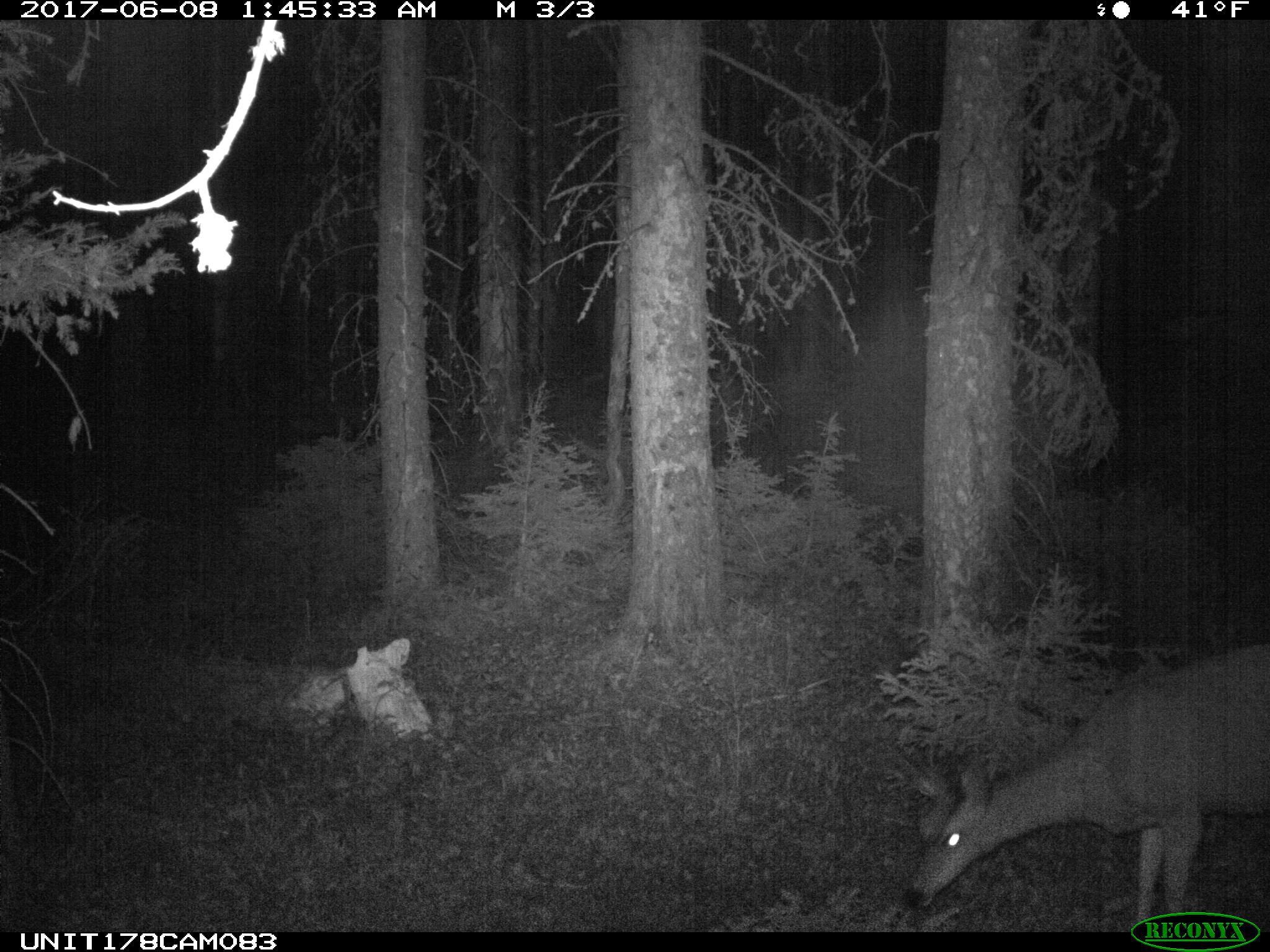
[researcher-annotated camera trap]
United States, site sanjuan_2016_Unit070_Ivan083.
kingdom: Animalia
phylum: Chordata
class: Mammalia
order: Artiodactyla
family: Cervidae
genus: Odocoileus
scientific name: Odocoileus hemionus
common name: mule deer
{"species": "Odocoileus hemionus (mule deer)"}